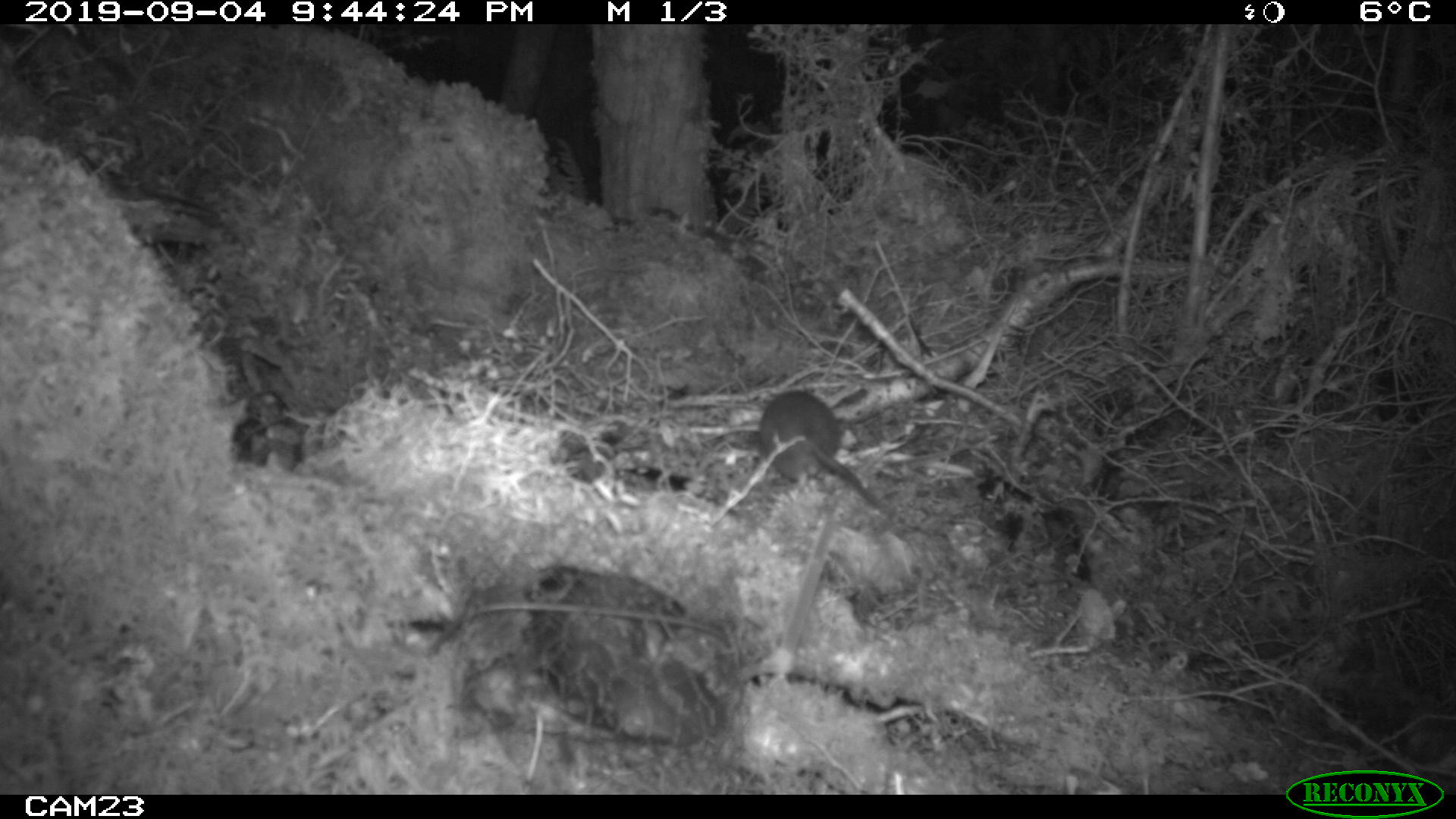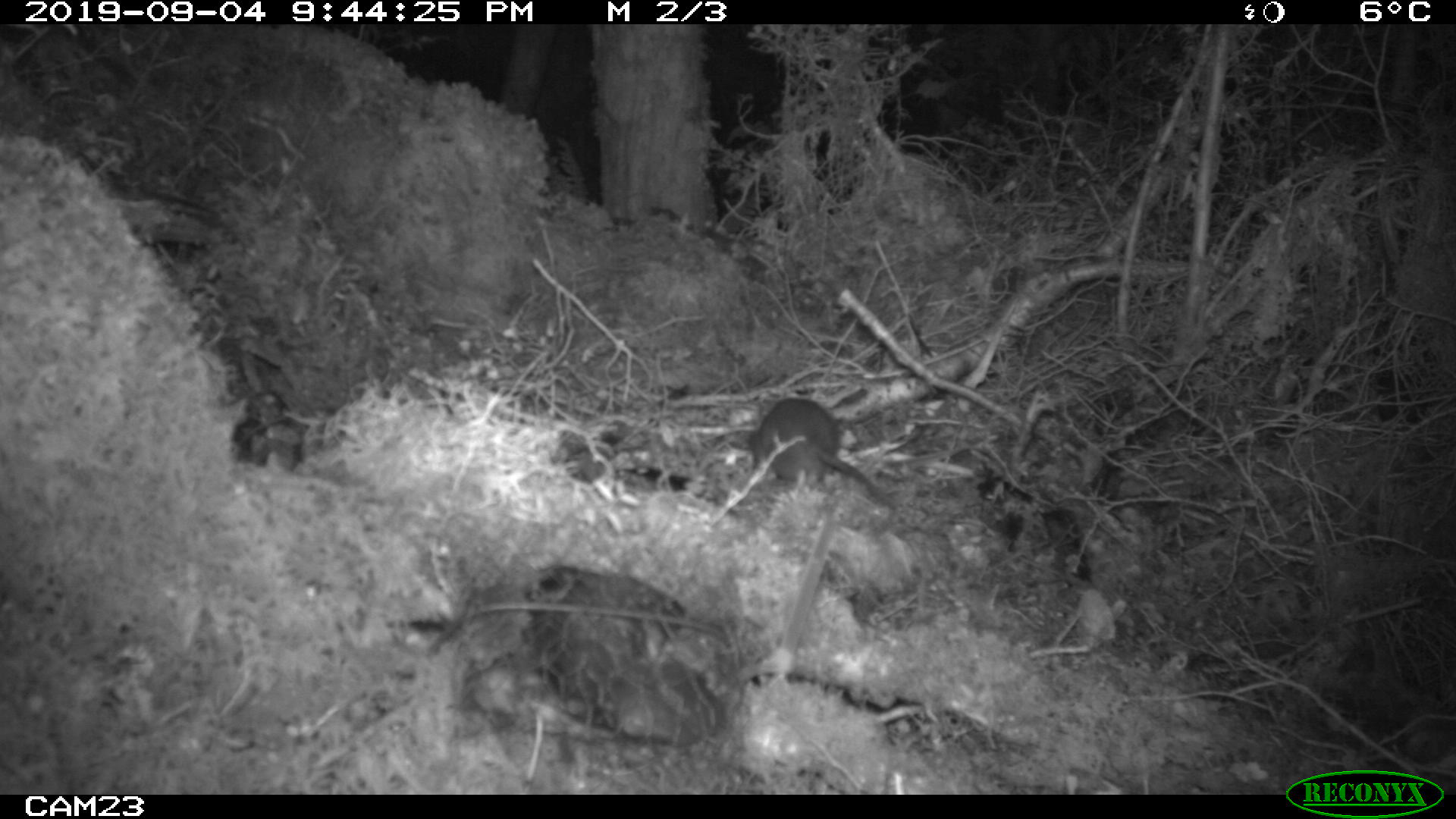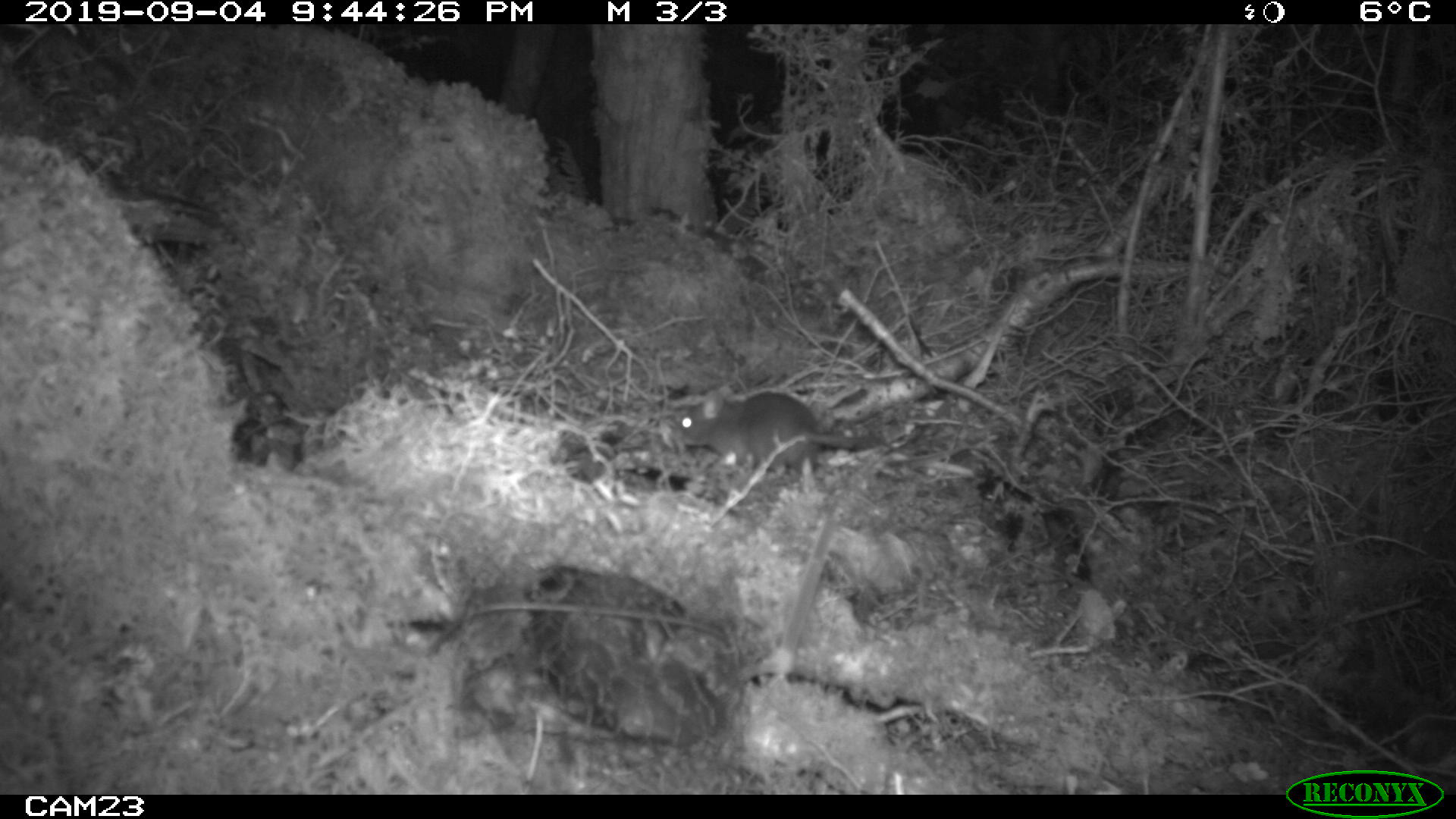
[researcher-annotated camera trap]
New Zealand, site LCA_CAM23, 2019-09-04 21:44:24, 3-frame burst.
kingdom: Animalia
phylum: Chordata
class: Mammalia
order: Rodentia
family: Muridae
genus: Rattus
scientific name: Rattus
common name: rat